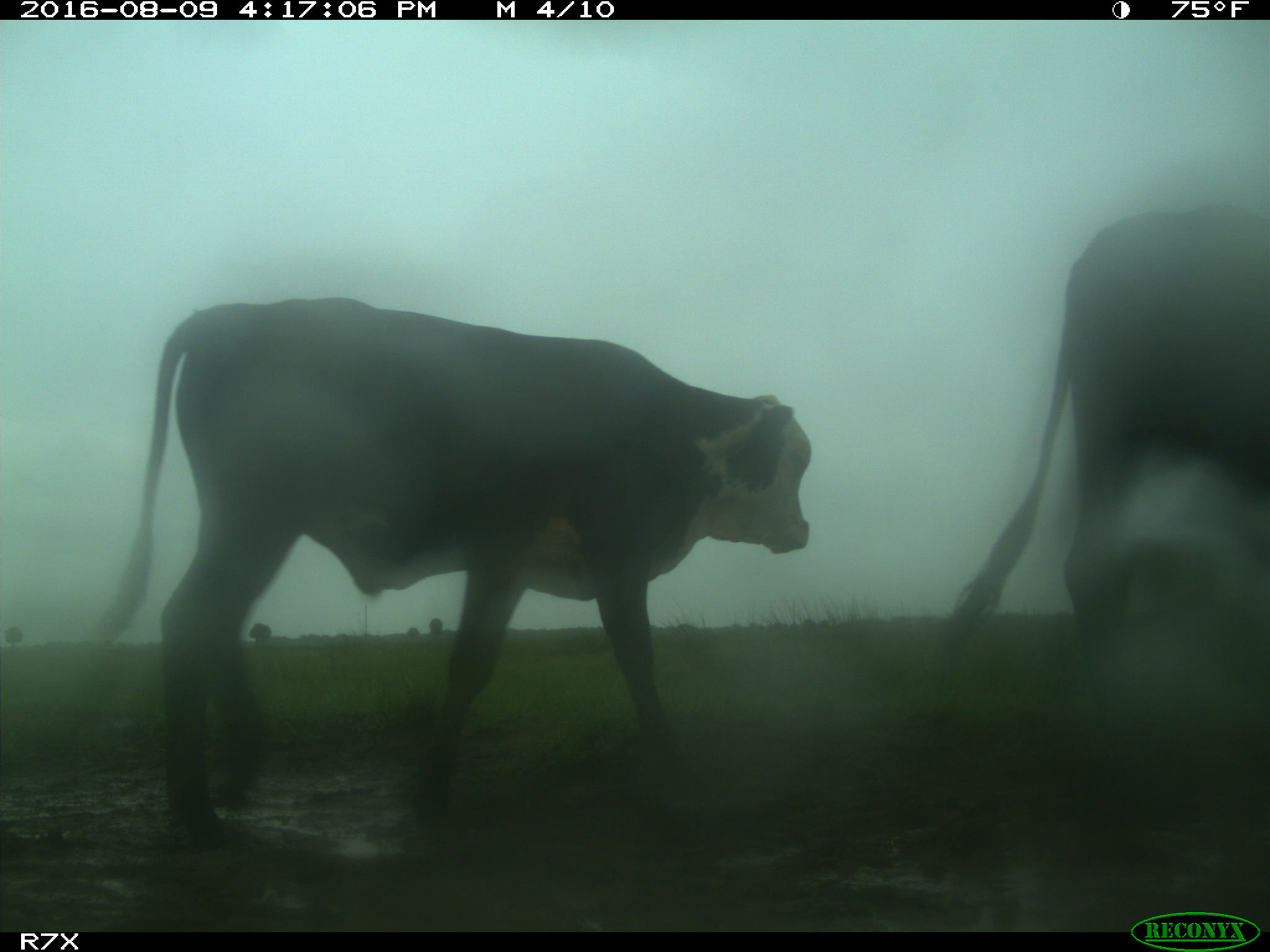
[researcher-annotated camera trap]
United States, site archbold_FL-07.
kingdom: Animalia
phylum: Chordata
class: Mammalia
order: Artiodactyla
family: Bovidae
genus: Bos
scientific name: Bos taurus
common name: domestic cow